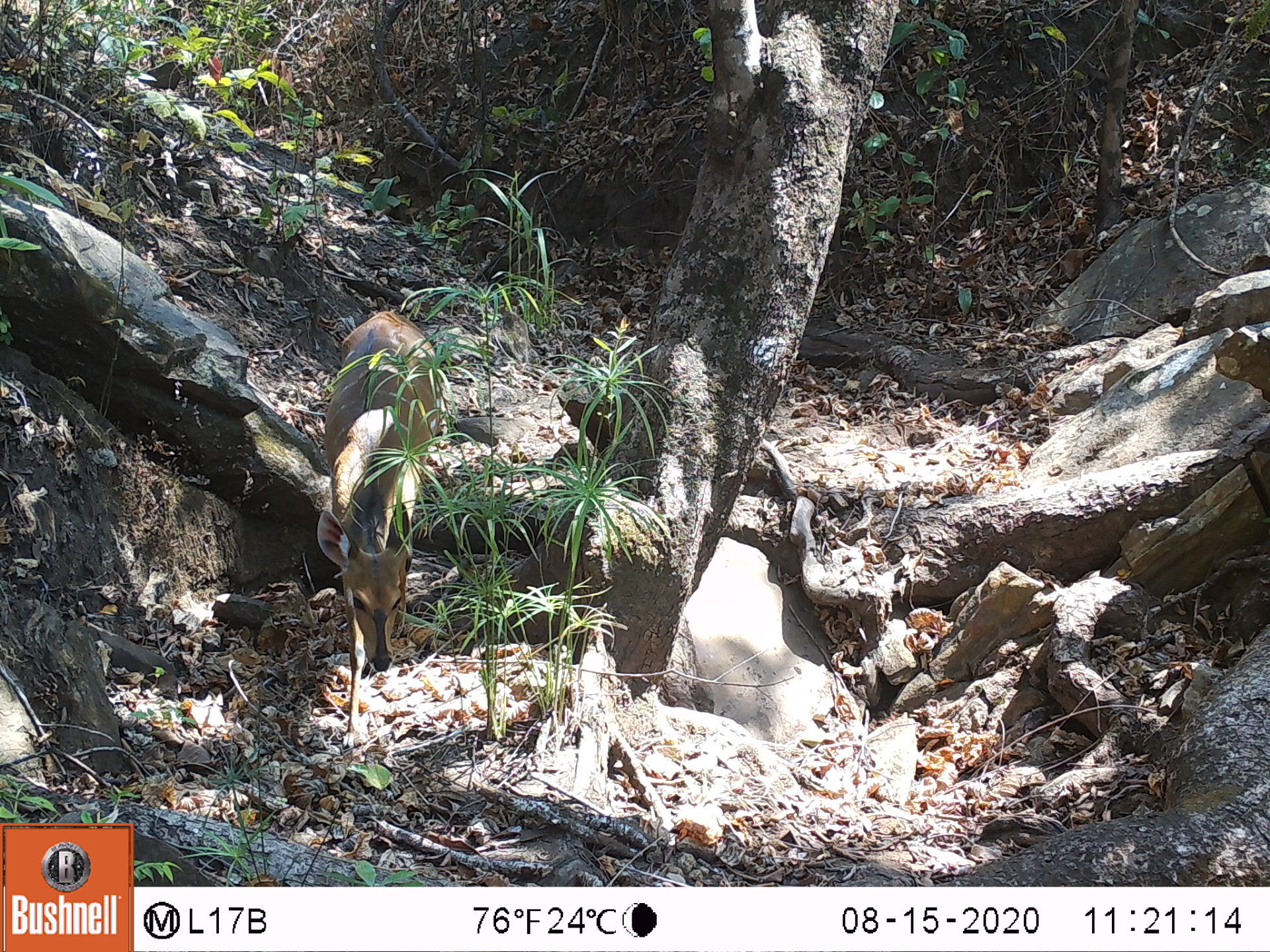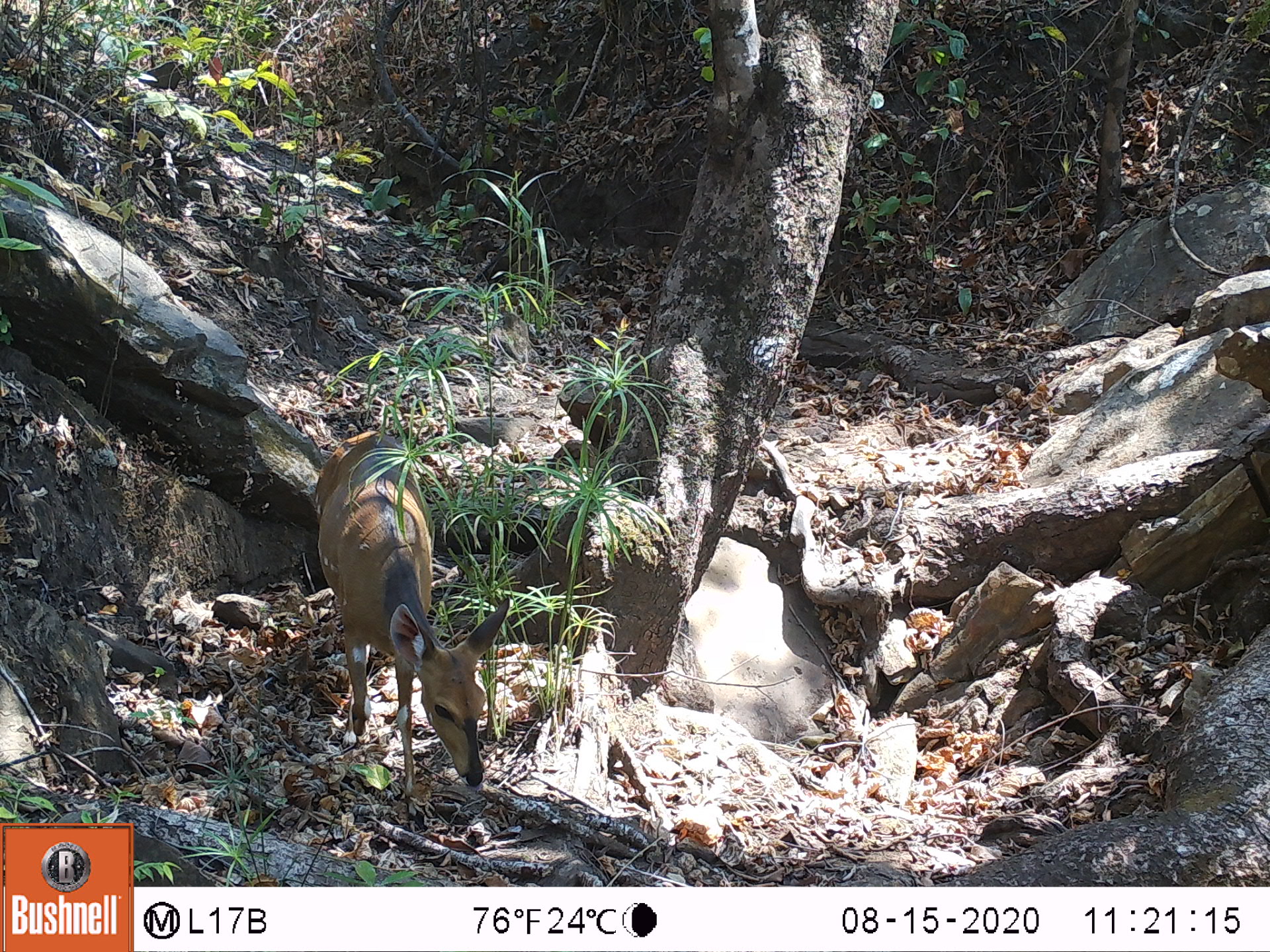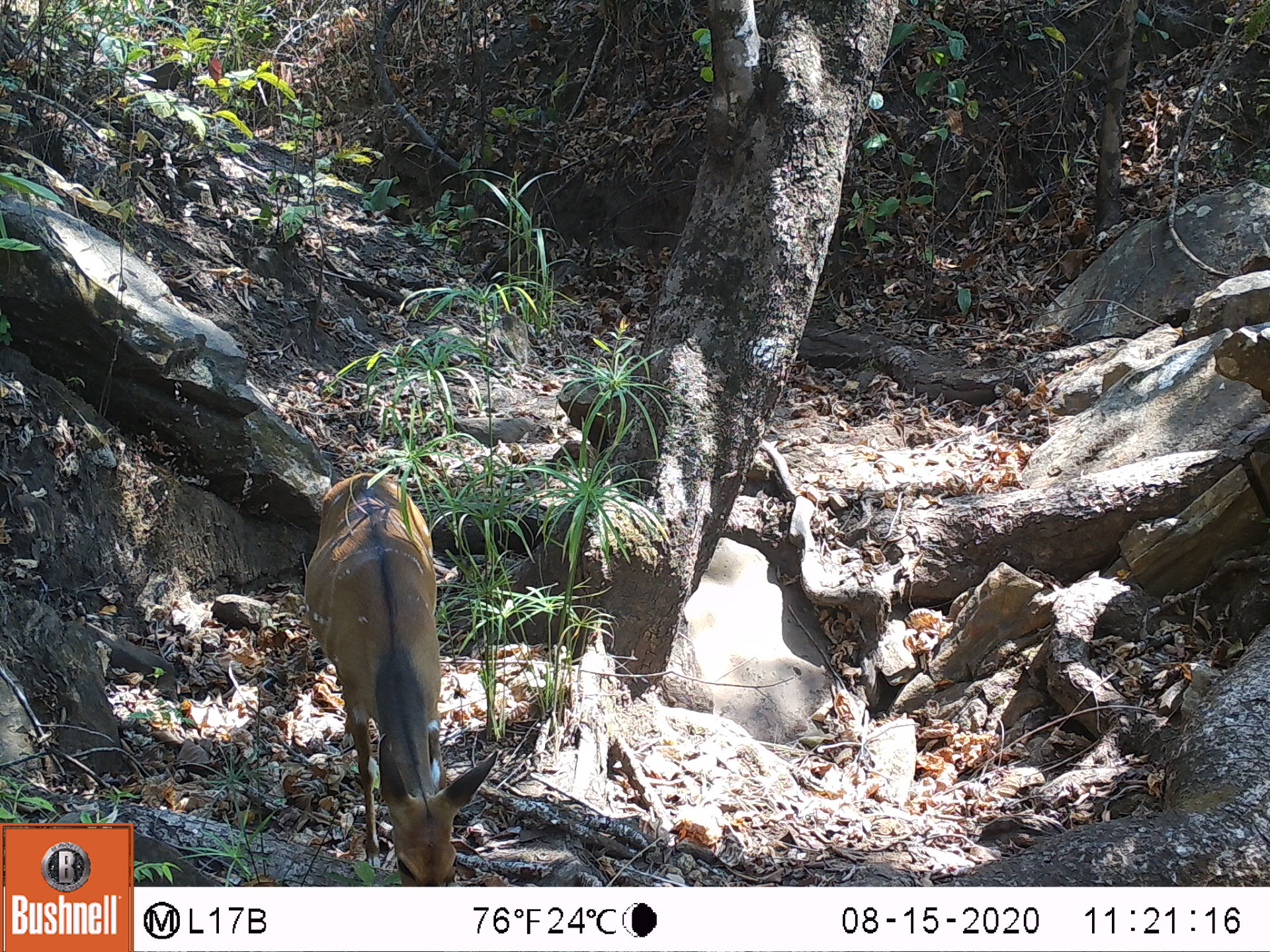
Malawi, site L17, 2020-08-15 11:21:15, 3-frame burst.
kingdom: Animalia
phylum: Chordata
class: Mammalia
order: Artiodactyla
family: Bovidae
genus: Tragelaphus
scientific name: Tragelaphus sylvaticus sylvaticus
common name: cape bushbuck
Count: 1.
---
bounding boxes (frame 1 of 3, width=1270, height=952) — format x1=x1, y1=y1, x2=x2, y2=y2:
cape bushbuck: x1=312, y1=303, x2=440, y2=735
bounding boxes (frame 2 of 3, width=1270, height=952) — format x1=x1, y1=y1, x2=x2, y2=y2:
cape bushbuck: x1=310, y1=422, x2=513, y2=831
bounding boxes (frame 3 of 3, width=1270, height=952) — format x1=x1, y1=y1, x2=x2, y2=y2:
cape bushbuck: x1=297, y1=468, x2=496, y2=880